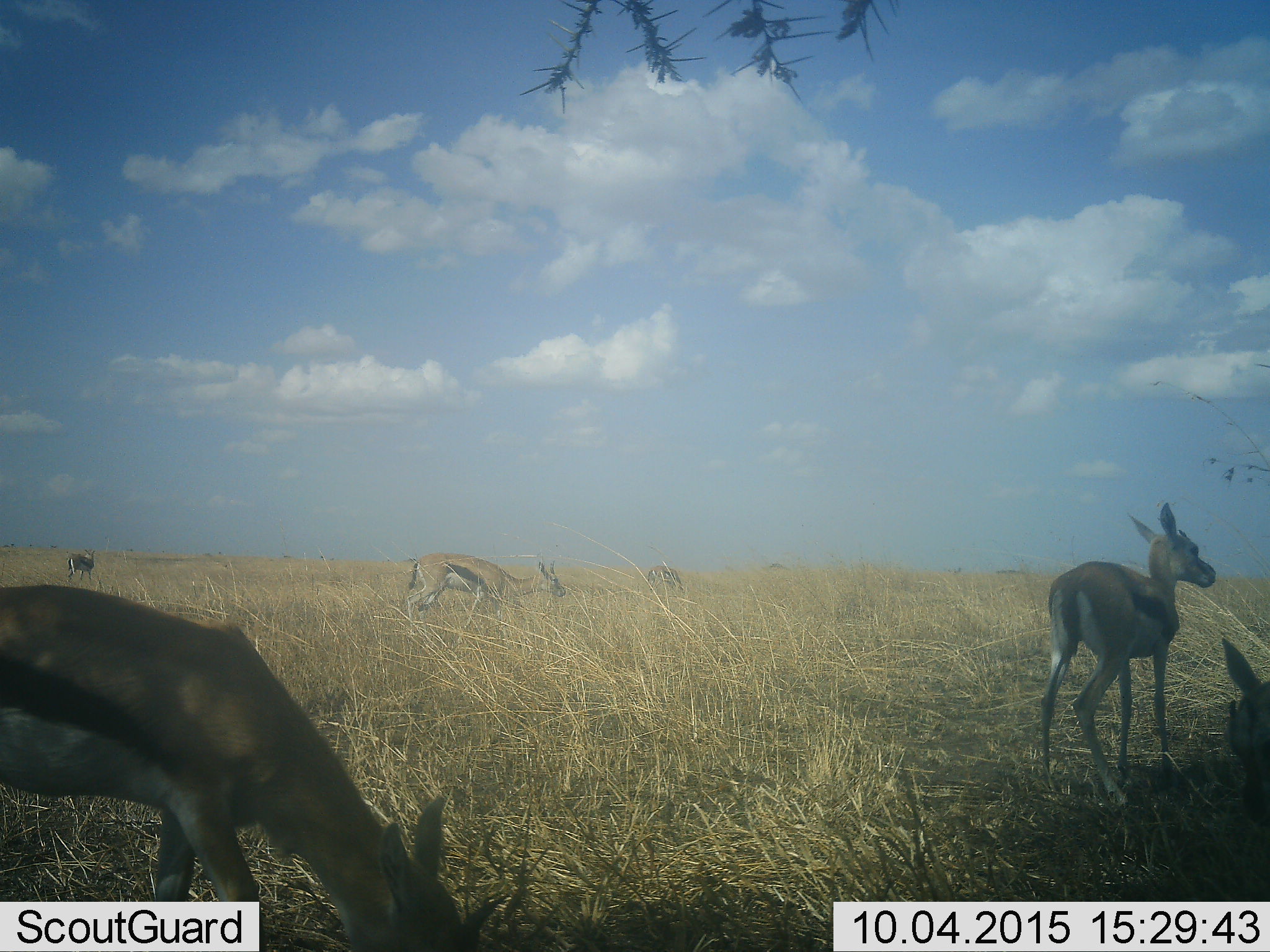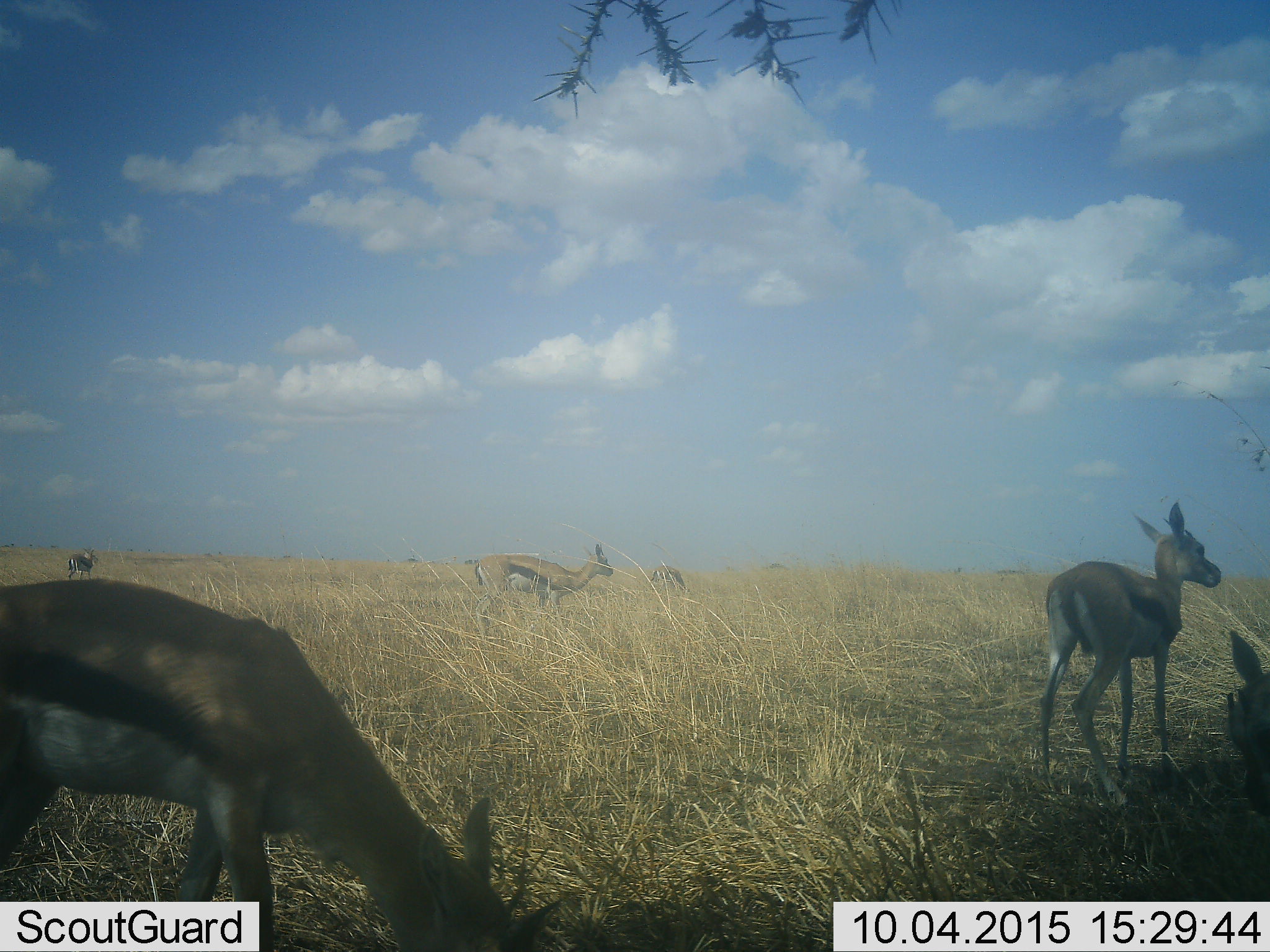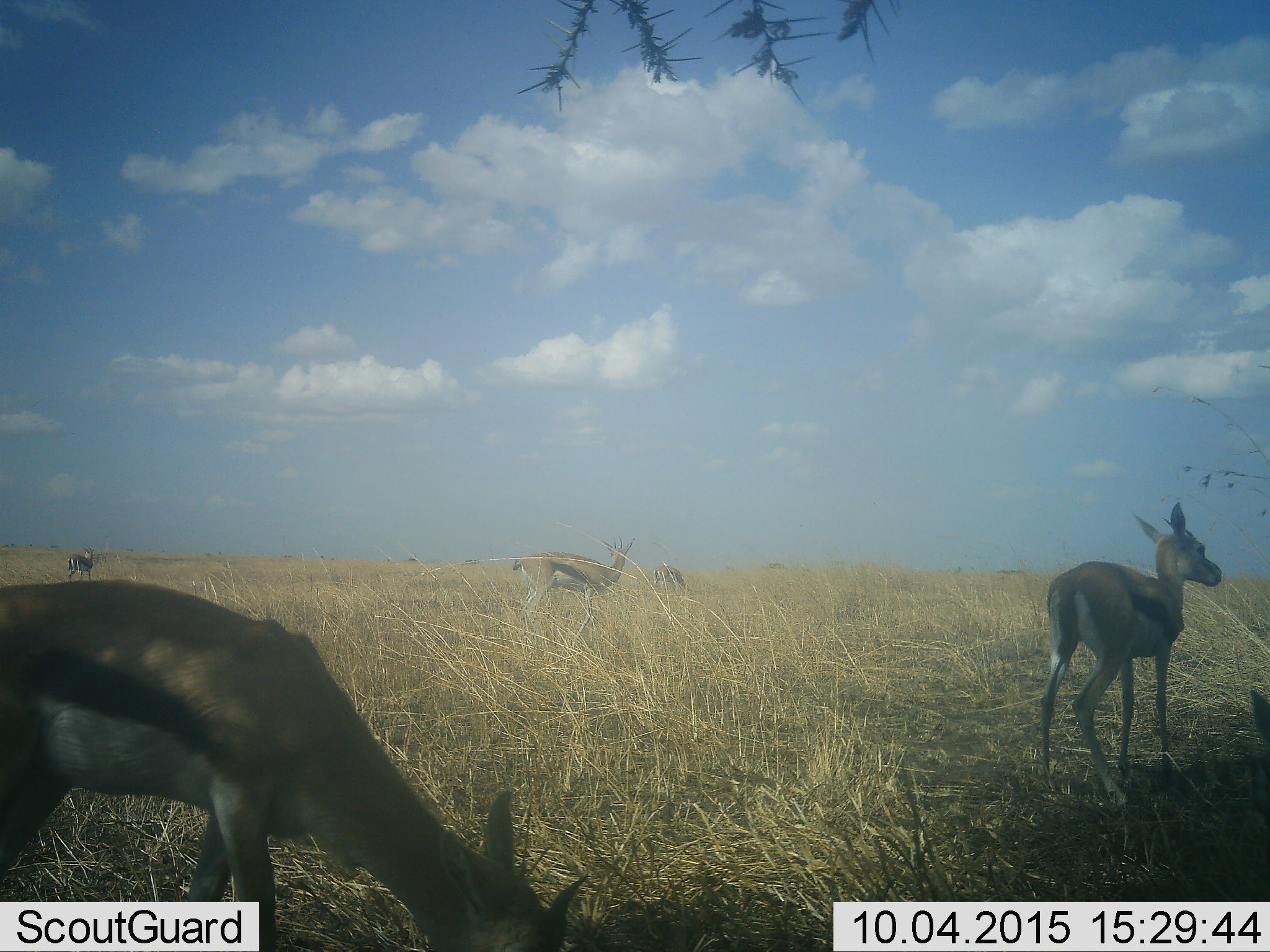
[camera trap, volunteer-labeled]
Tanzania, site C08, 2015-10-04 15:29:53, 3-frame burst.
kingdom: Animalia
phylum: Chordata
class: Mammalia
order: Artiodactyla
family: Bovidae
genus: Eudorcas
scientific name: Eudorcas thomsonii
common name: thomson's gazelle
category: gazellethomsons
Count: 6.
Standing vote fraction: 93%.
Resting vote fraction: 7%.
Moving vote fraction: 47%.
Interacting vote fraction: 0%.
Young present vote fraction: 33%.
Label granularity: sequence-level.